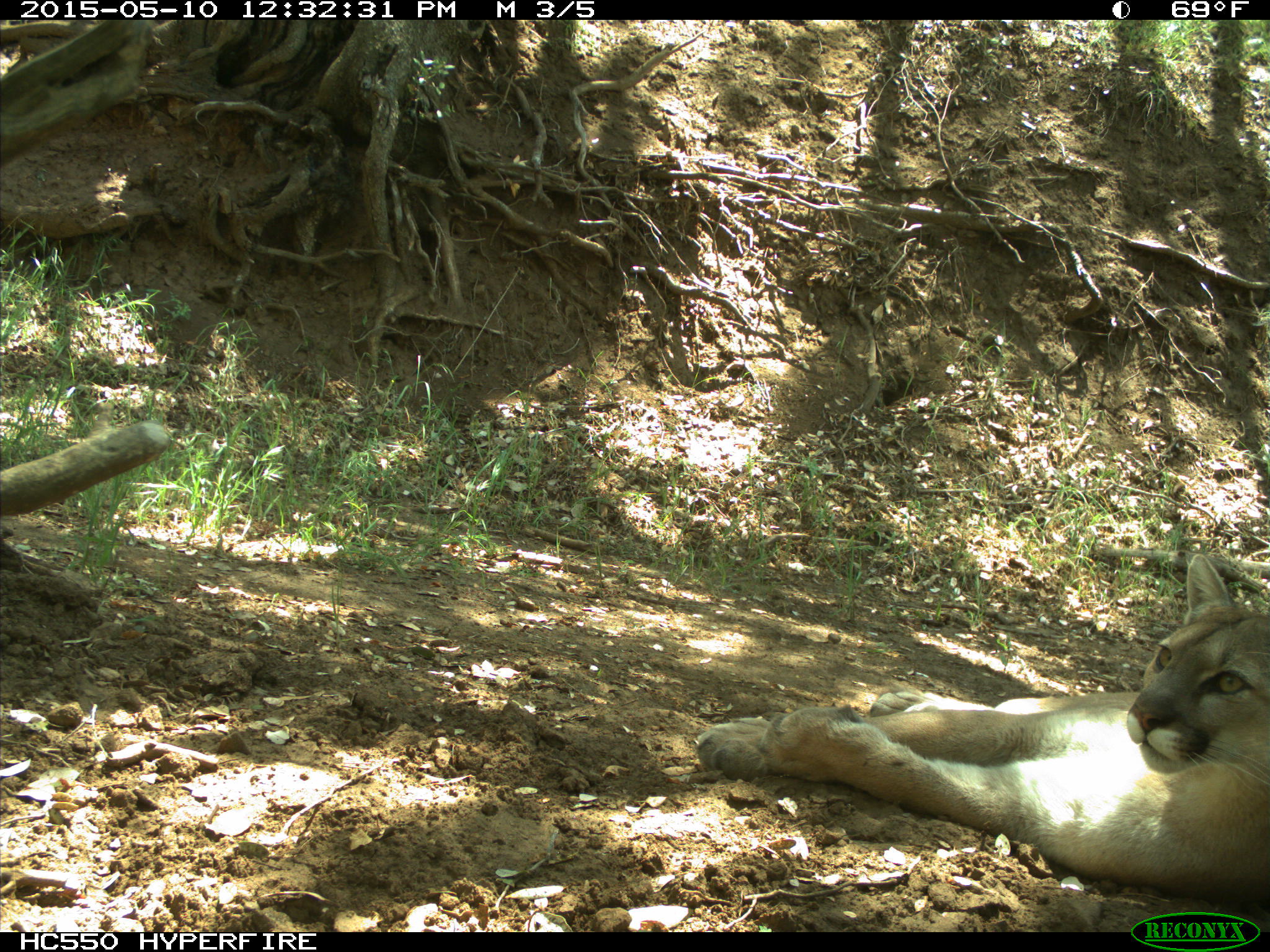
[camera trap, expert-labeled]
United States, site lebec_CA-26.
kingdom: Animalia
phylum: Chordata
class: Mammalia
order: Carnivora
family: Felidae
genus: Puma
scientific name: Puma concolor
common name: mountain lion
Puma concolor (mountain lion).